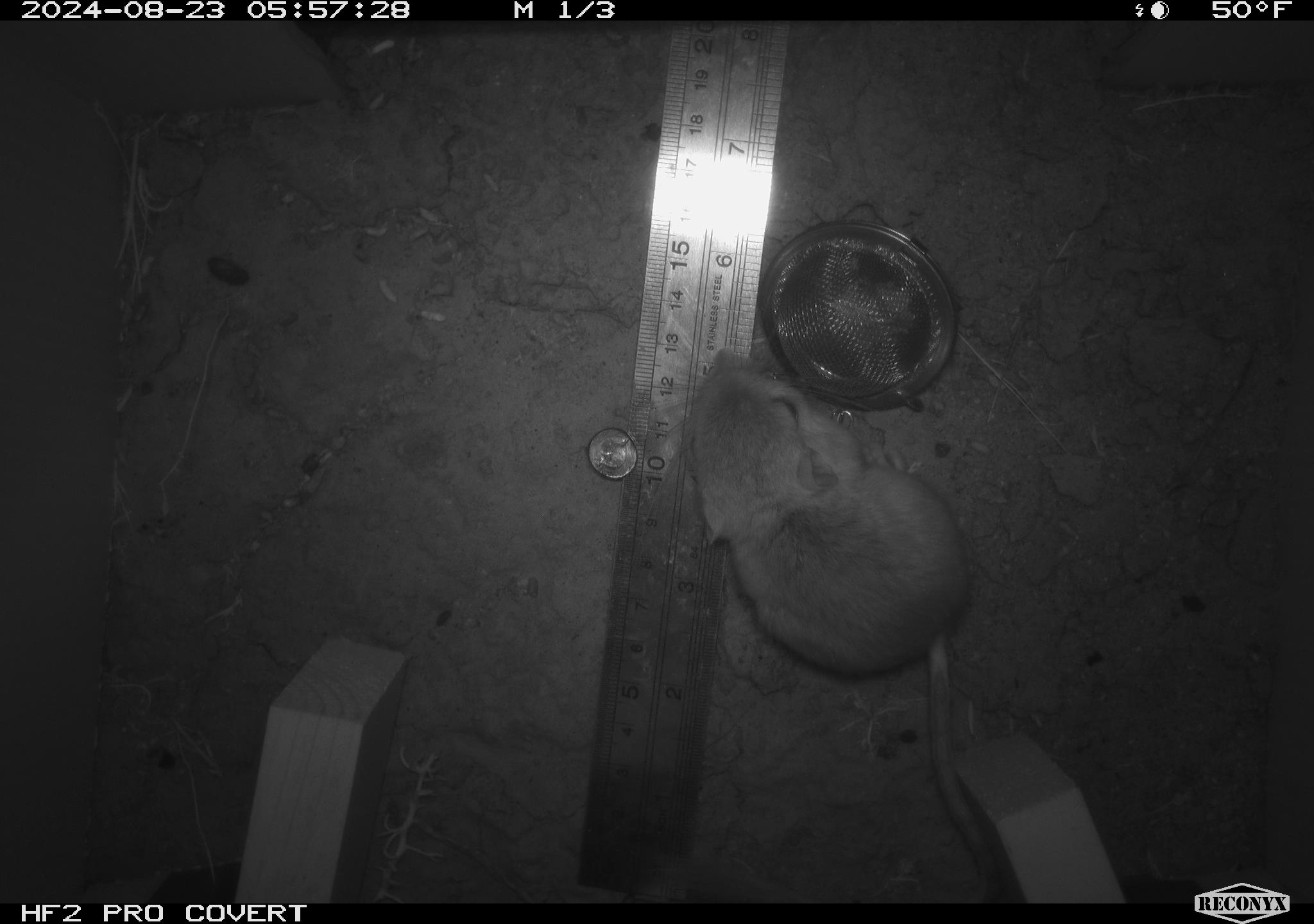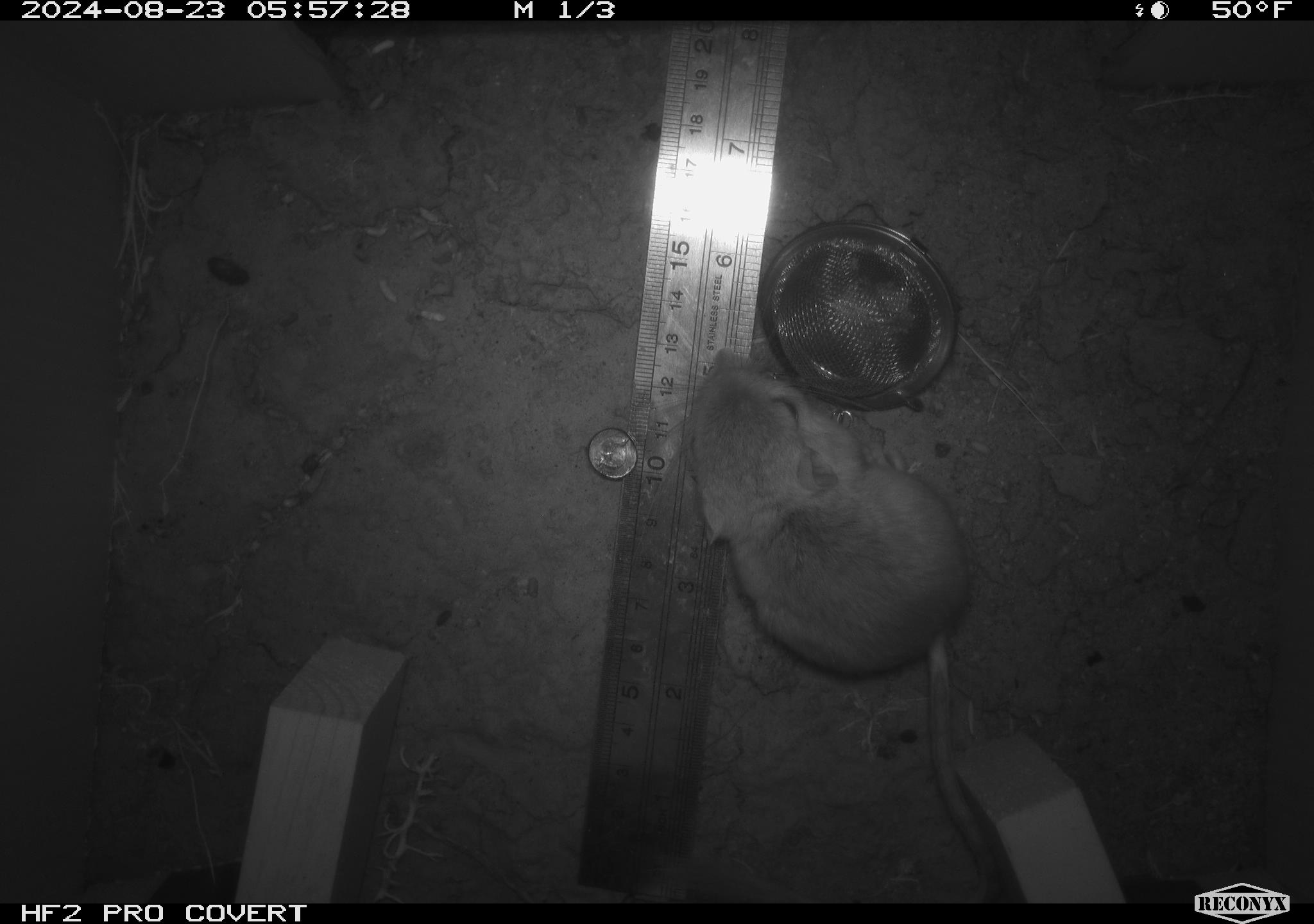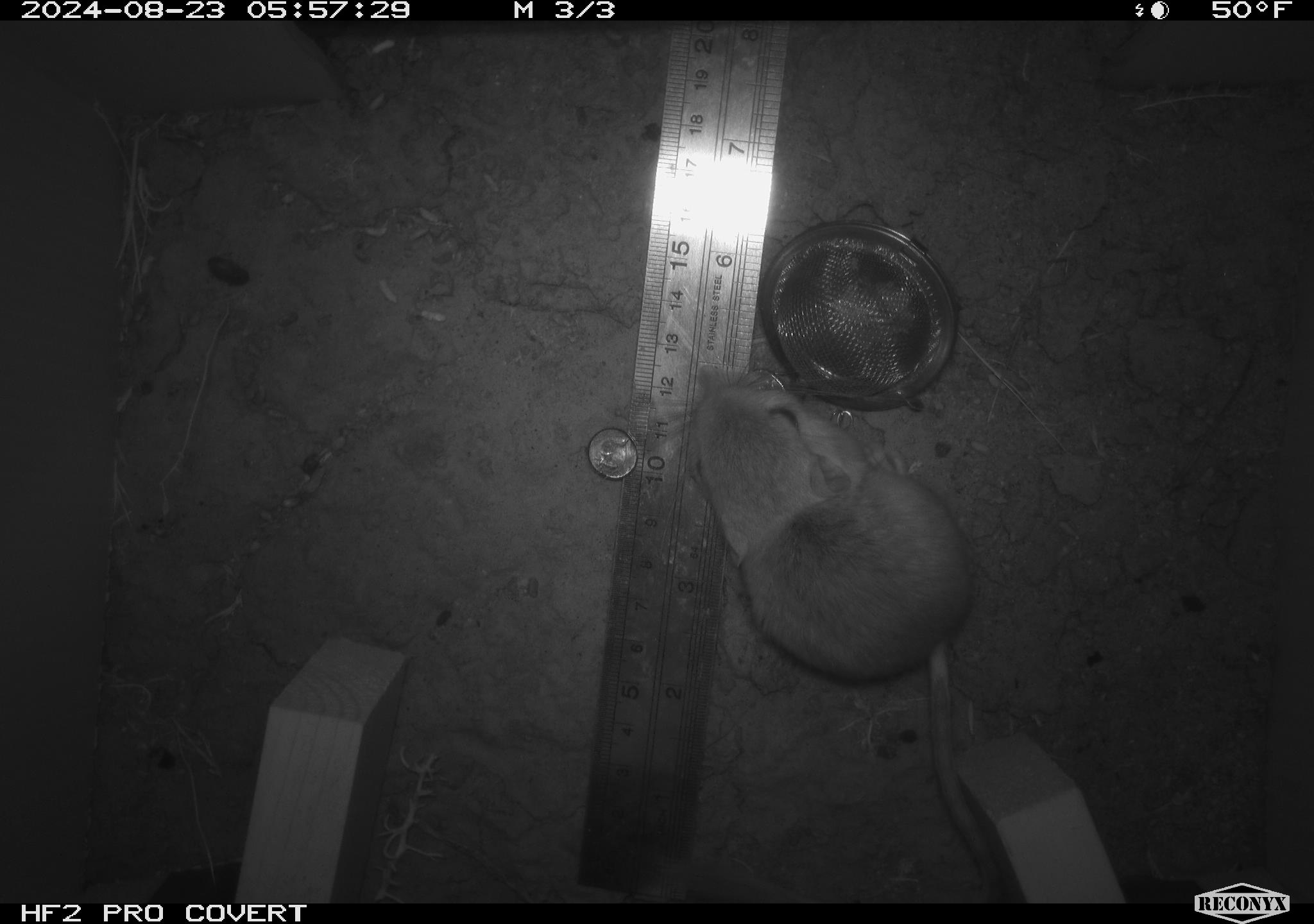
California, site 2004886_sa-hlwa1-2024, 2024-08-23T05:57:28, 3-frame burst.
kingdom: Animalia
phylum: Chordata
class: Mammalia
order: Rodentia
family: Heteromyidae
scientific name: Heteromyidae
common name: kangaroo rats and pocket mice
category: heteromyidae family